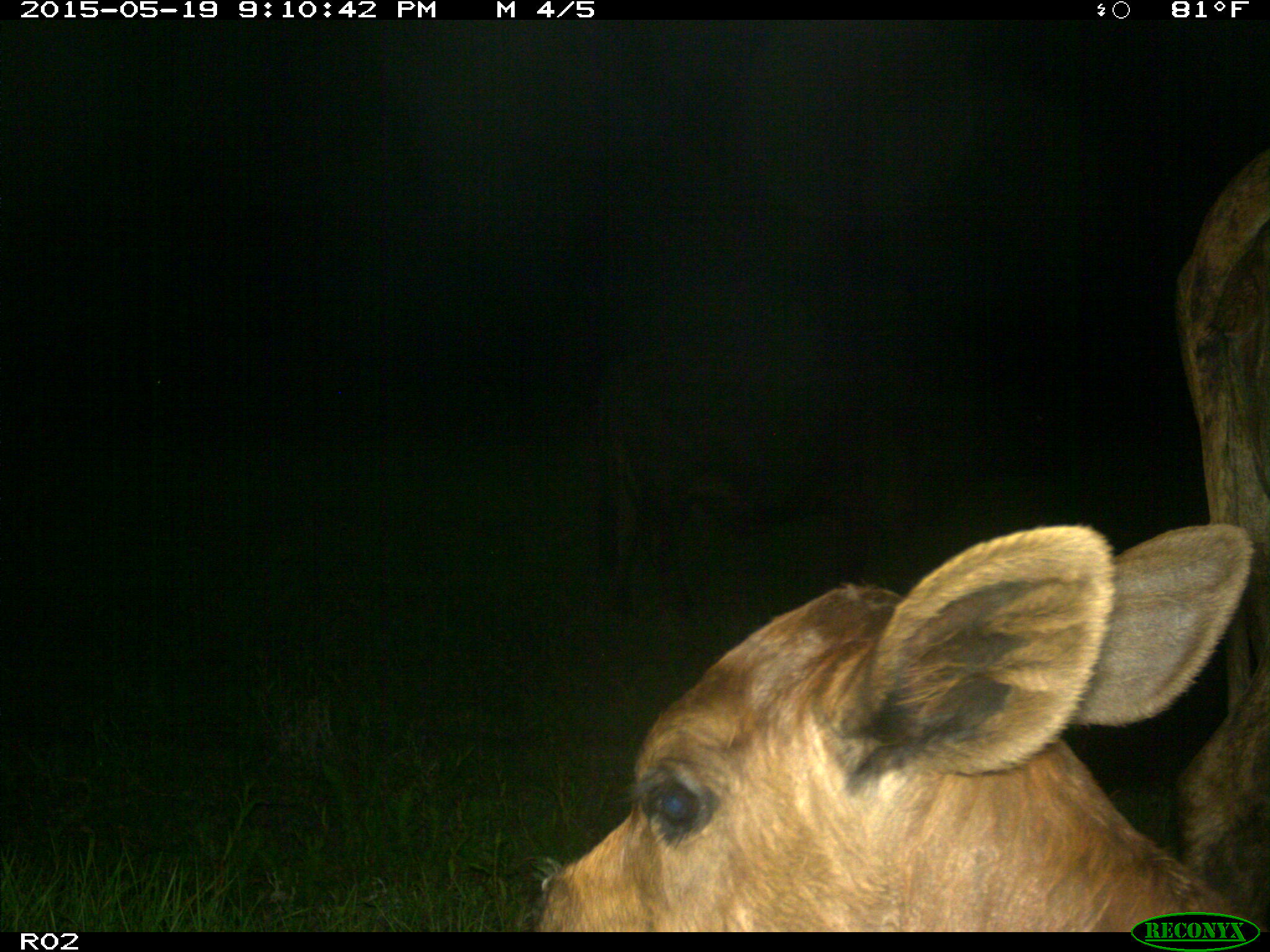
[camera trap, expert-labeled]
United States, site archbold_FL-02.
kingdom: Animalia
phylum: Chordata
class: Mammalia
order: Artiodactyla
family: Bovidae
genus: Bos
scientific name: Bos taurus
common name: domestic cow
Bos taurus (domestic cow).